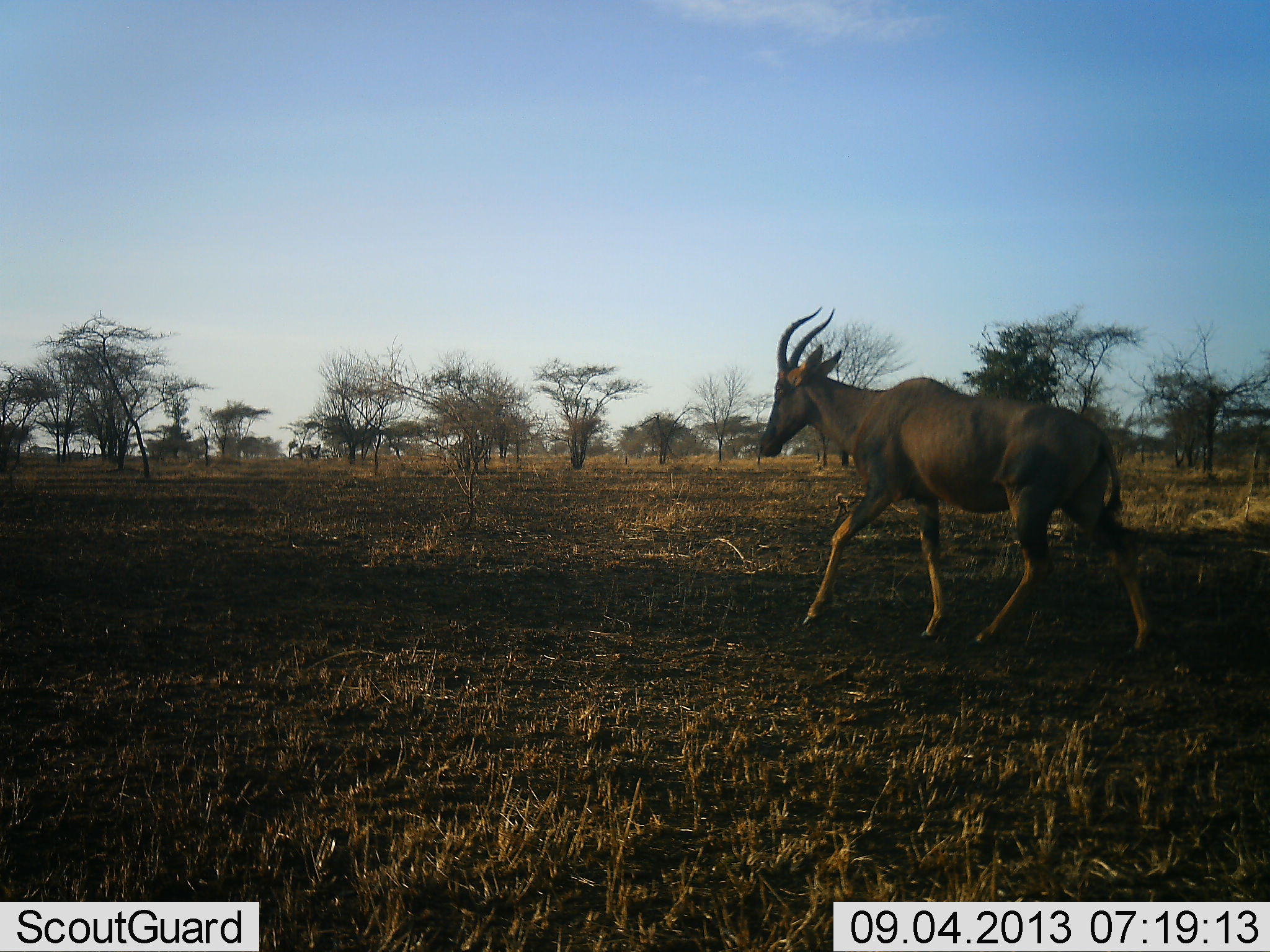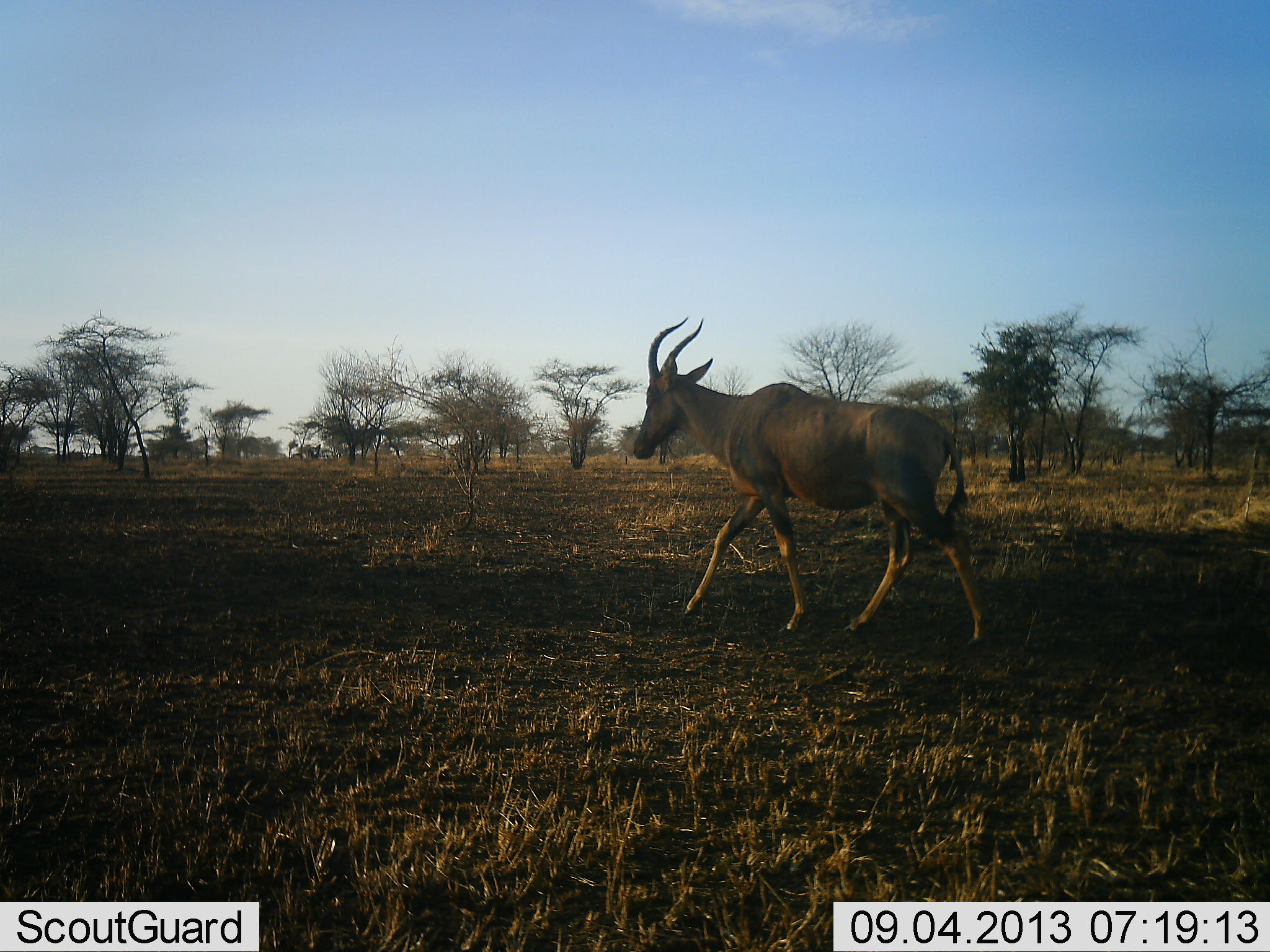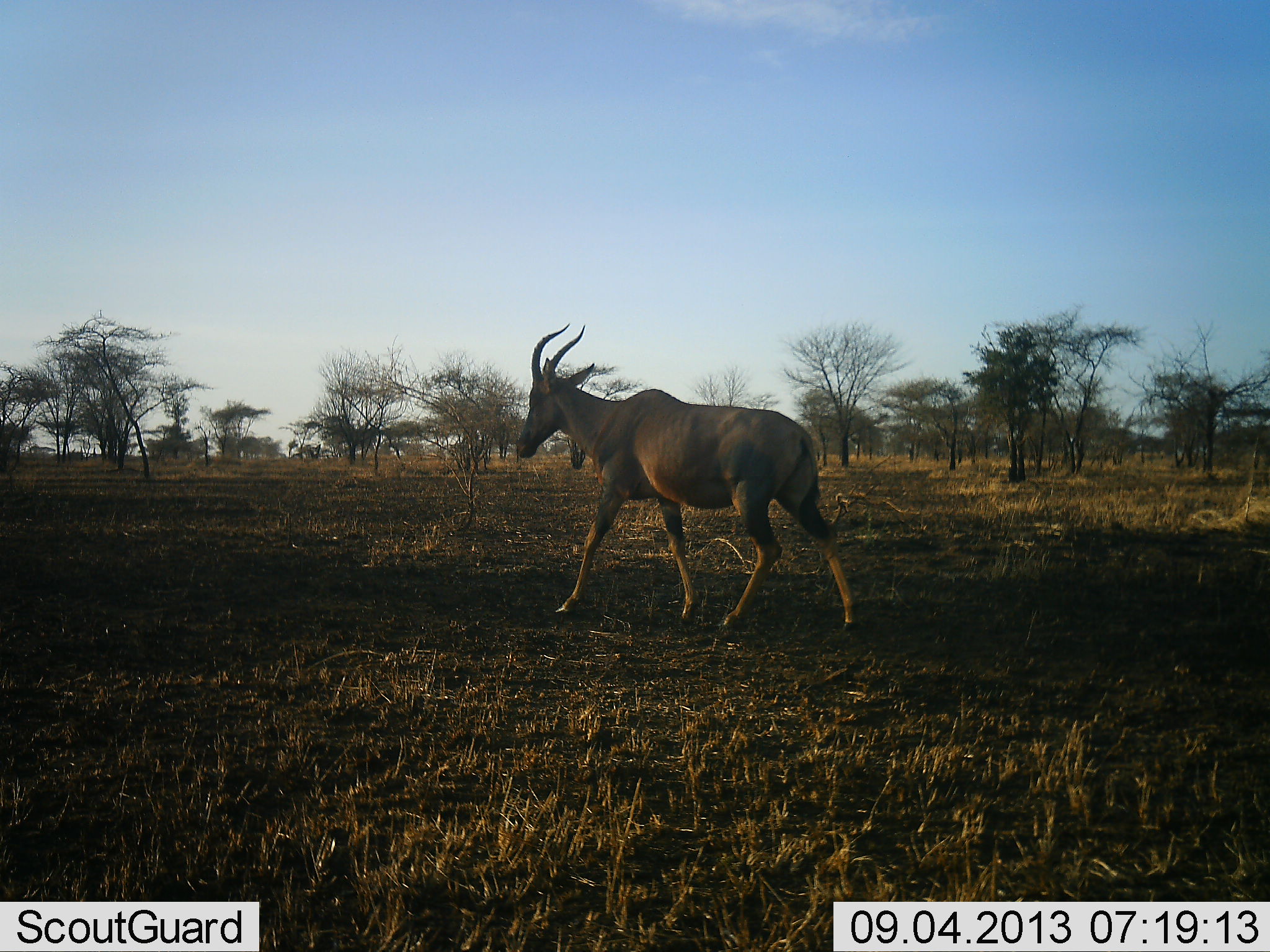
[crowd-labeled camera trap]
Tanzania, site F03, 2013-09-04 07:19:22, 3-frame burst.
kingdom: Animalia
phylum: Chordata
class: Mammalia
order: Artiodactyla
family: Bovidae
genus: Damaliscus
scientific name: Damaliscus lunatus jimela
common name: topi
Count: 1.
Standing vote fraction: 0%.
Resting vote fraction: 0%.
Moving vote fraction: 100%.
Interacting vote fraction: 0%.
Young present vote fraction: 0%.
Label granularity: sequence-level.